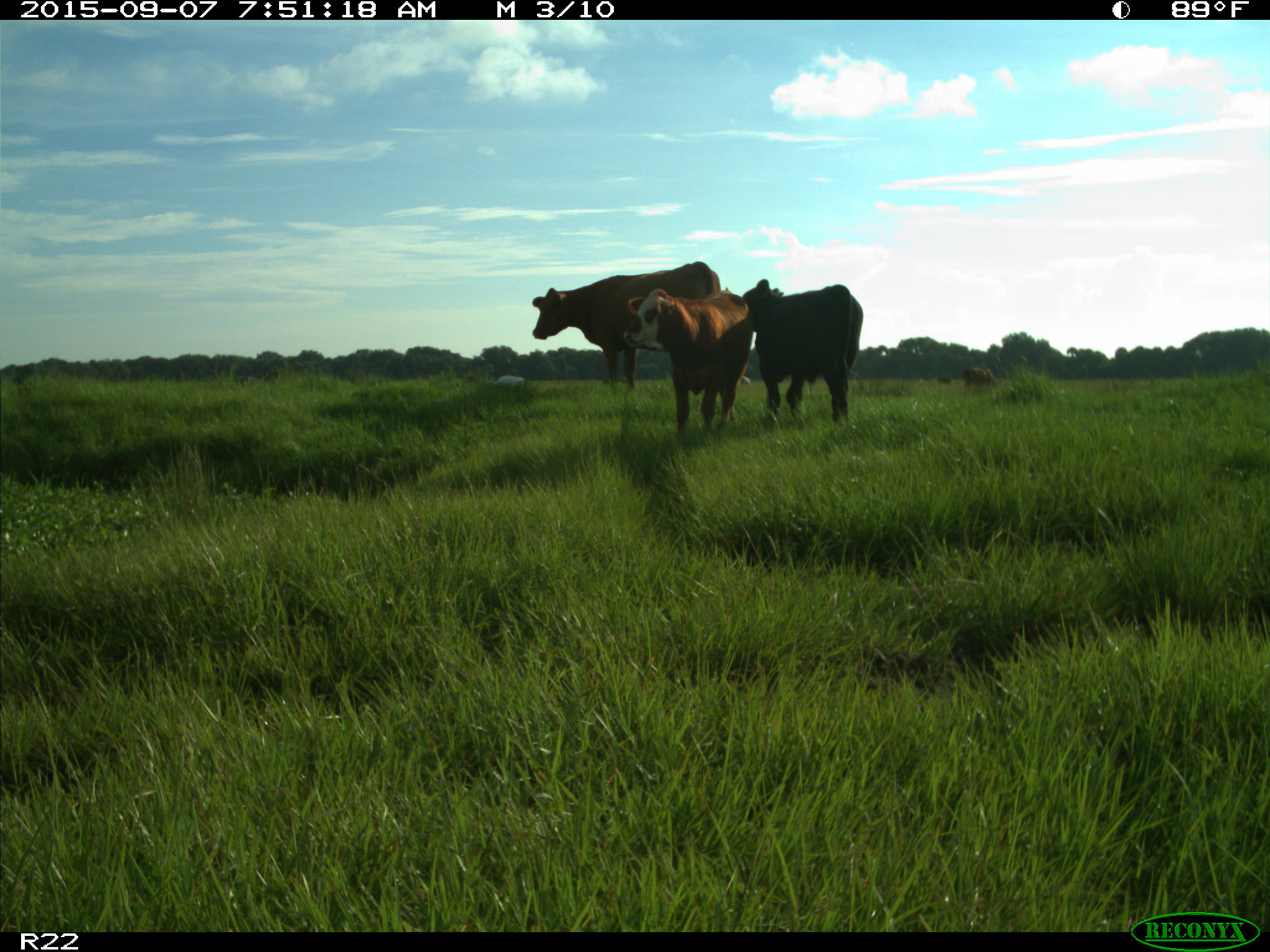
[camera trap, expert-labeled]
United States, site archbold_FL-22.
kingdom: Animalia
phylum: Chordata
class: Mammalia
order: Artiodactyla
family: Bovidae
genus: Bos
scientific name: Bos taurus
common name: domestic cow